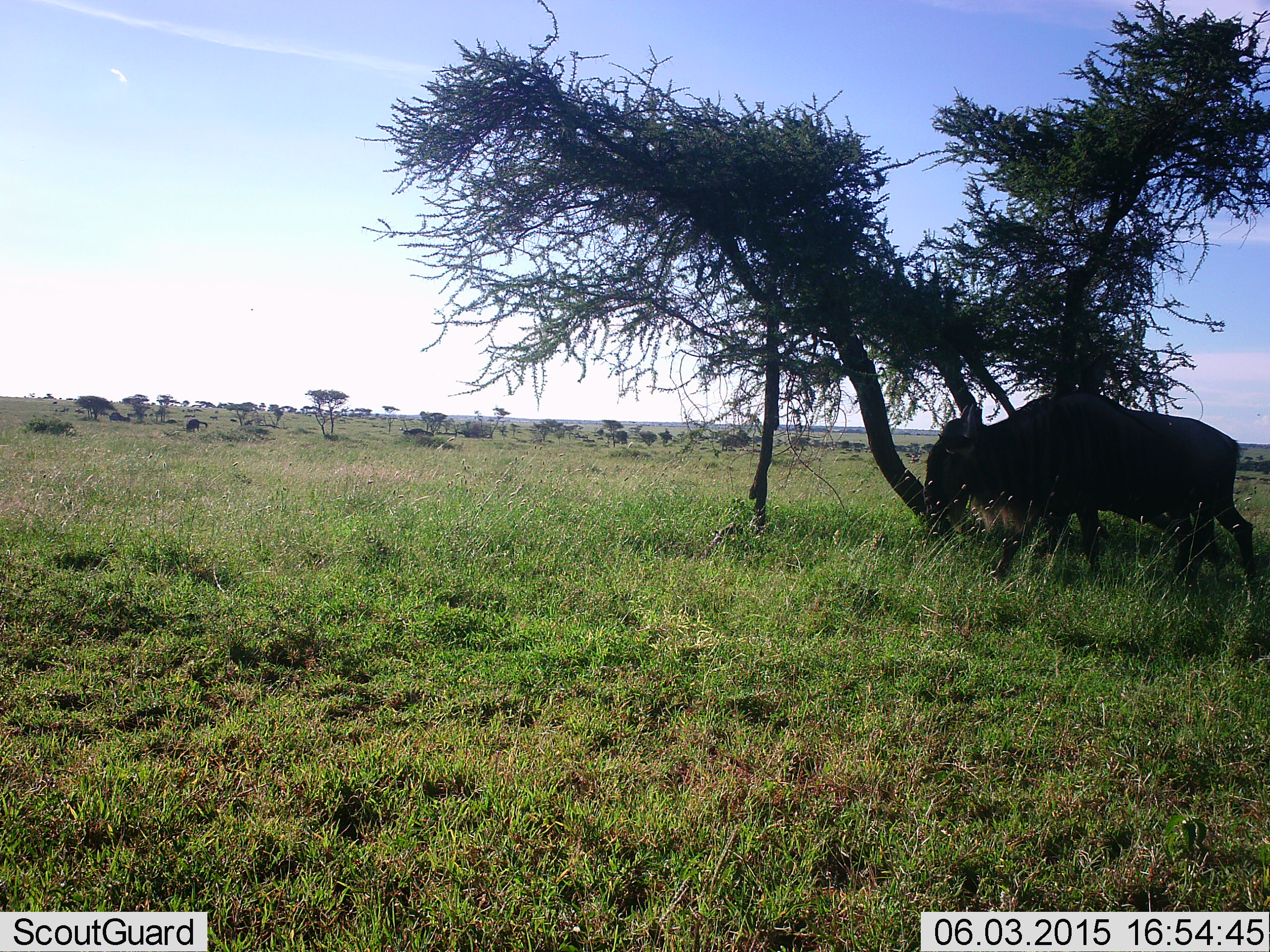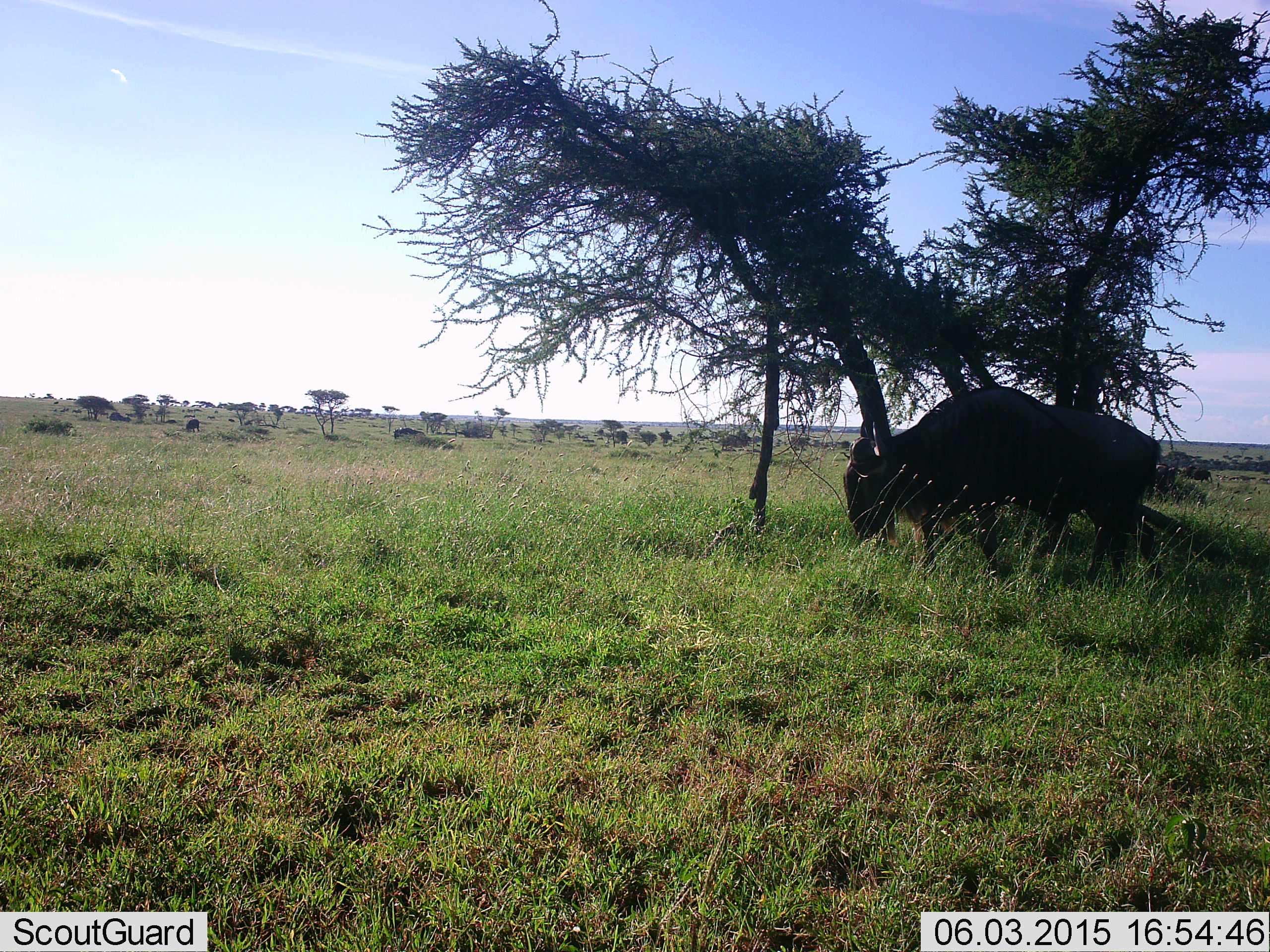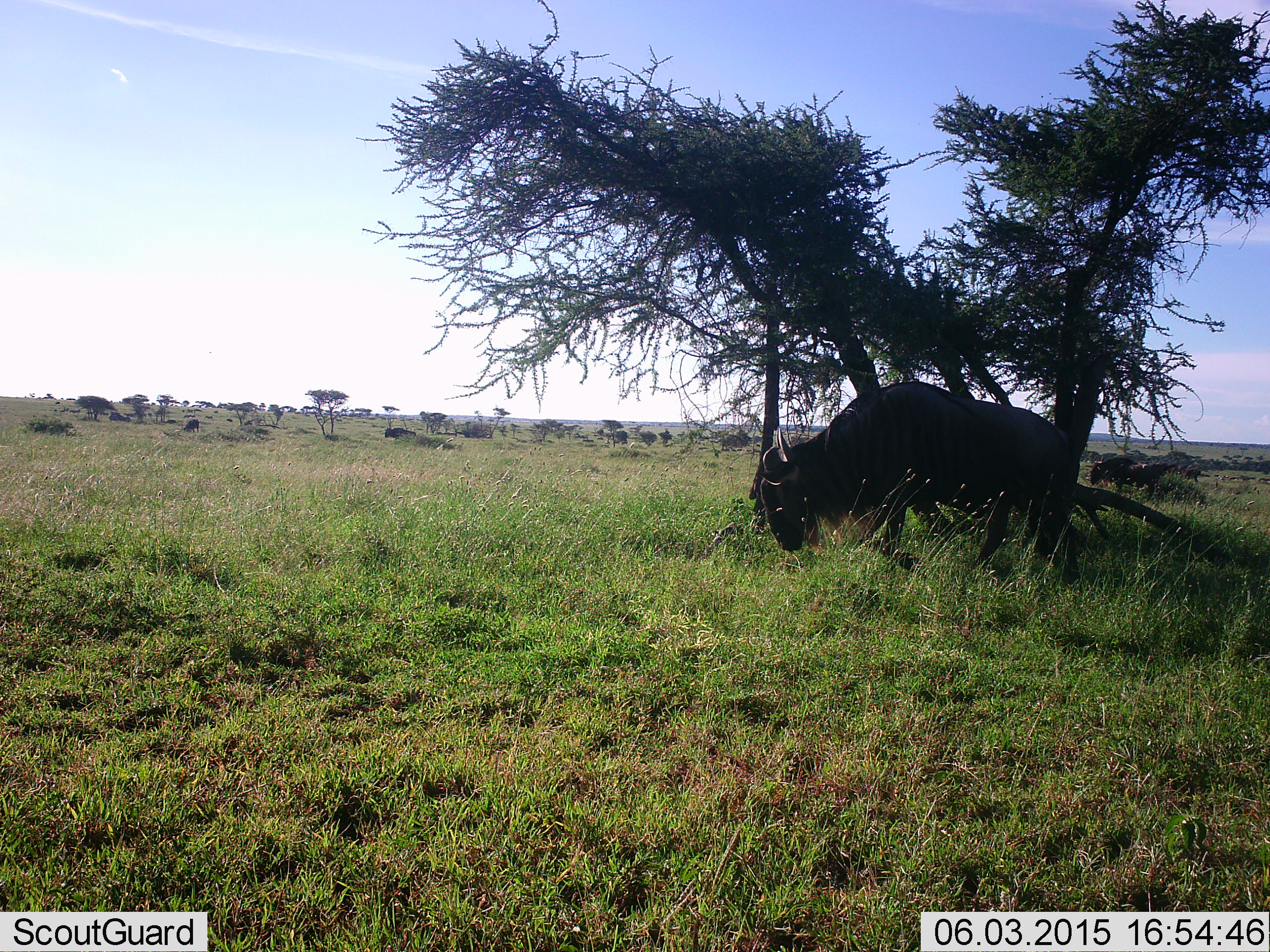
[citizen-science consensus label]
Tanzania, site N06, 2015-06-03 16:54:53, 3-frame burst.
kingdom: Animalia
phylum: Chordata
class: Mammalia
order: Artiodactyla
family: Bovidae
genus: Connochaetes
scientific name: Connochaetes taurinus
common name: blue wildebeest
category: wildebeest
Wildebeest (blue wildebeest) (Connochaetes taurinus), count 5. Behavior (volunteer vote fractions): standing 60%, resting 0%, moving 80%, interacting 0%. Young present (vote fraction): 0%. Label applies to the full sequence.